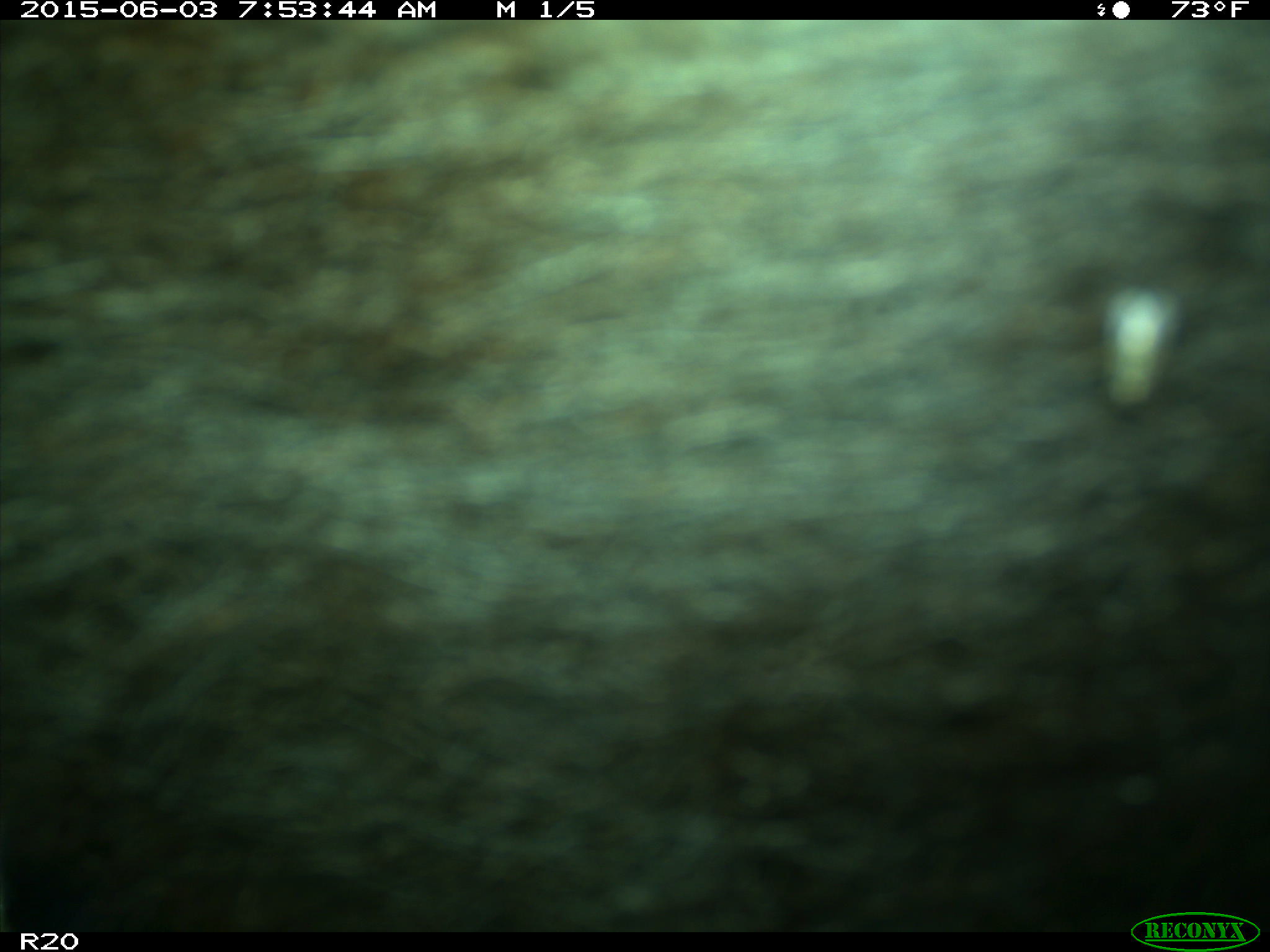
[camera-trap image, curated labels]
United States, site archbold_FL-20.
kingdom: Animalia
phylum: Chordata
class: Mammalia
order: Artiodactyla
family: Bovidae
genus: Bos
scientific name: Bos taurus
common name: domestic cow